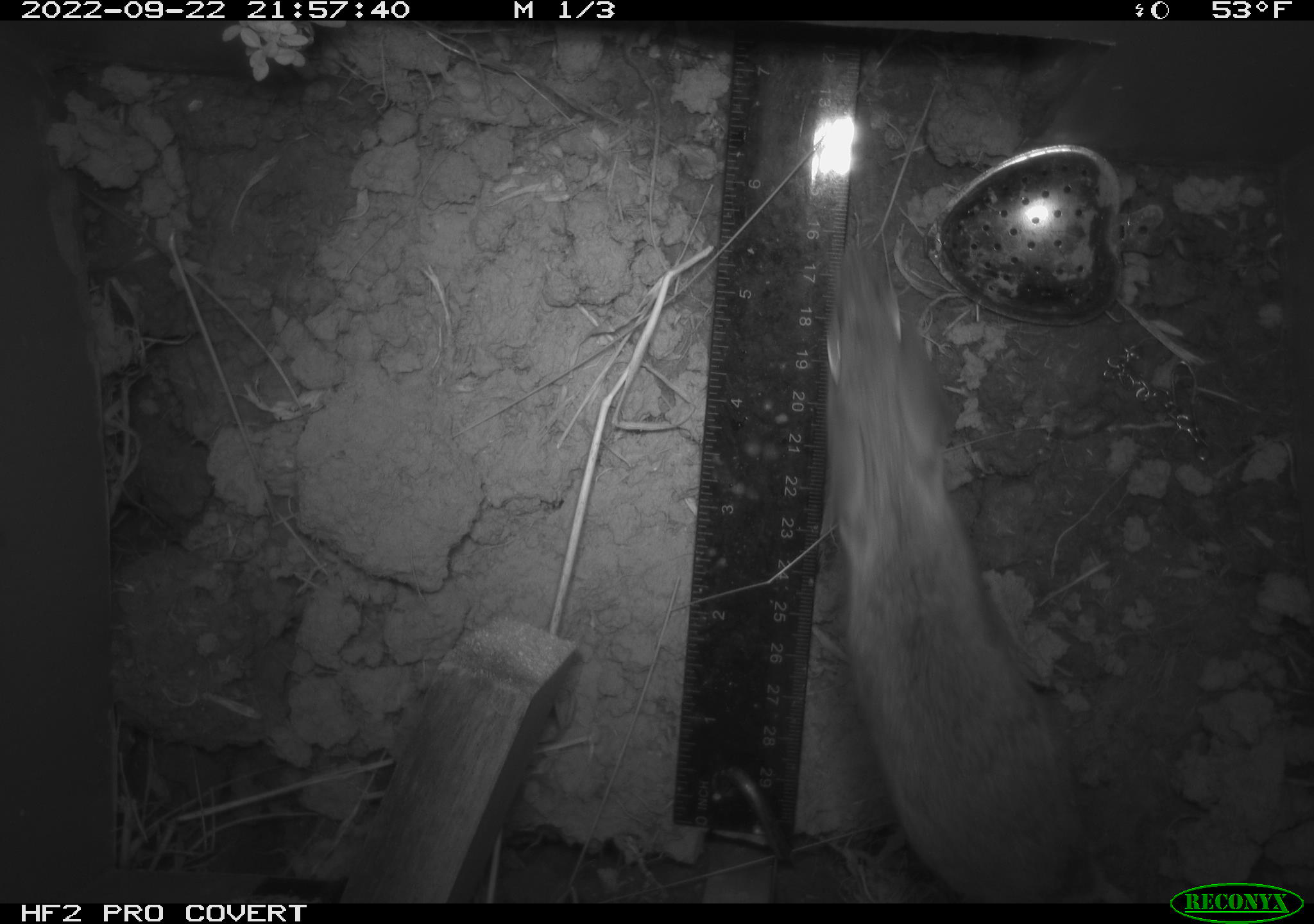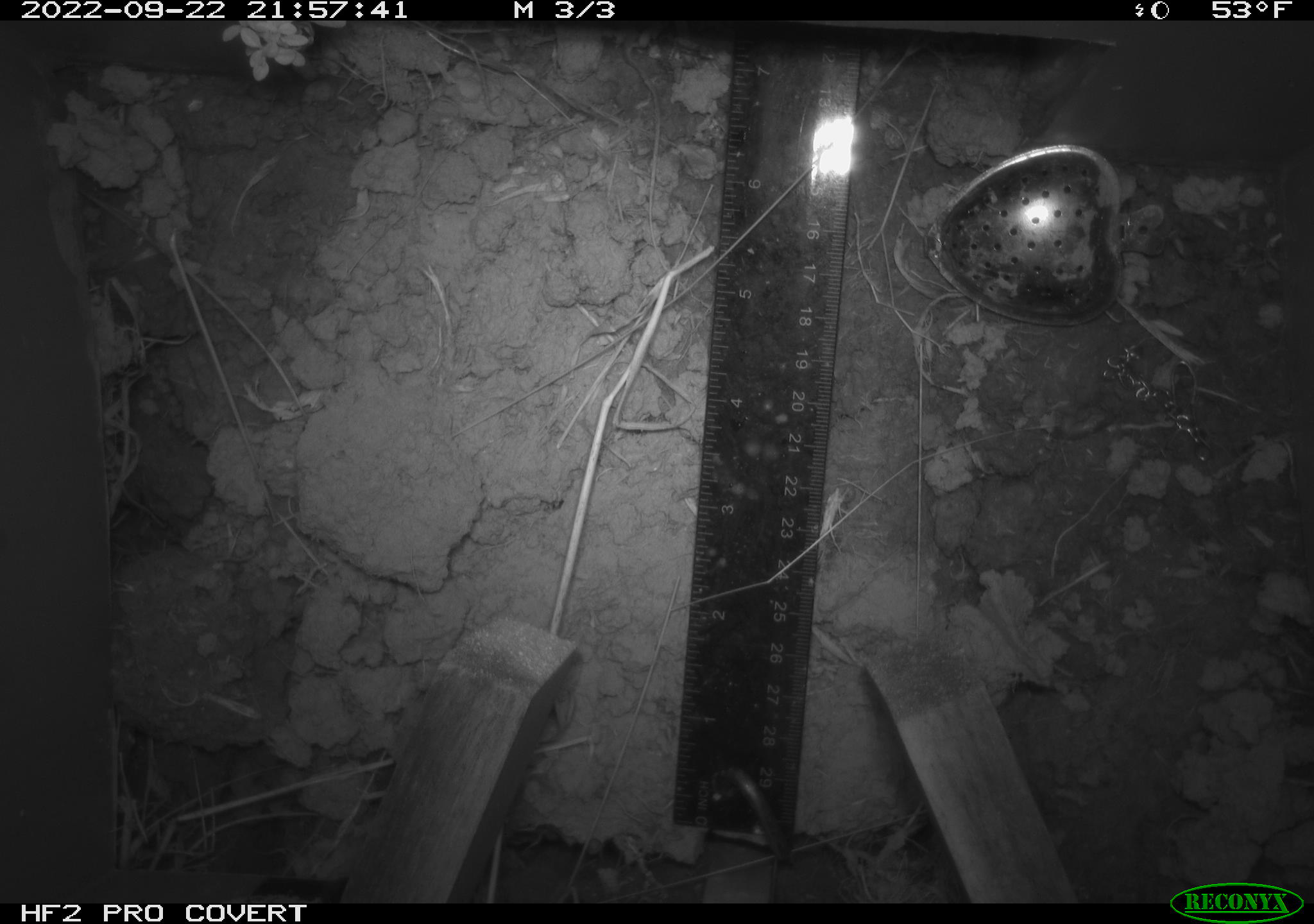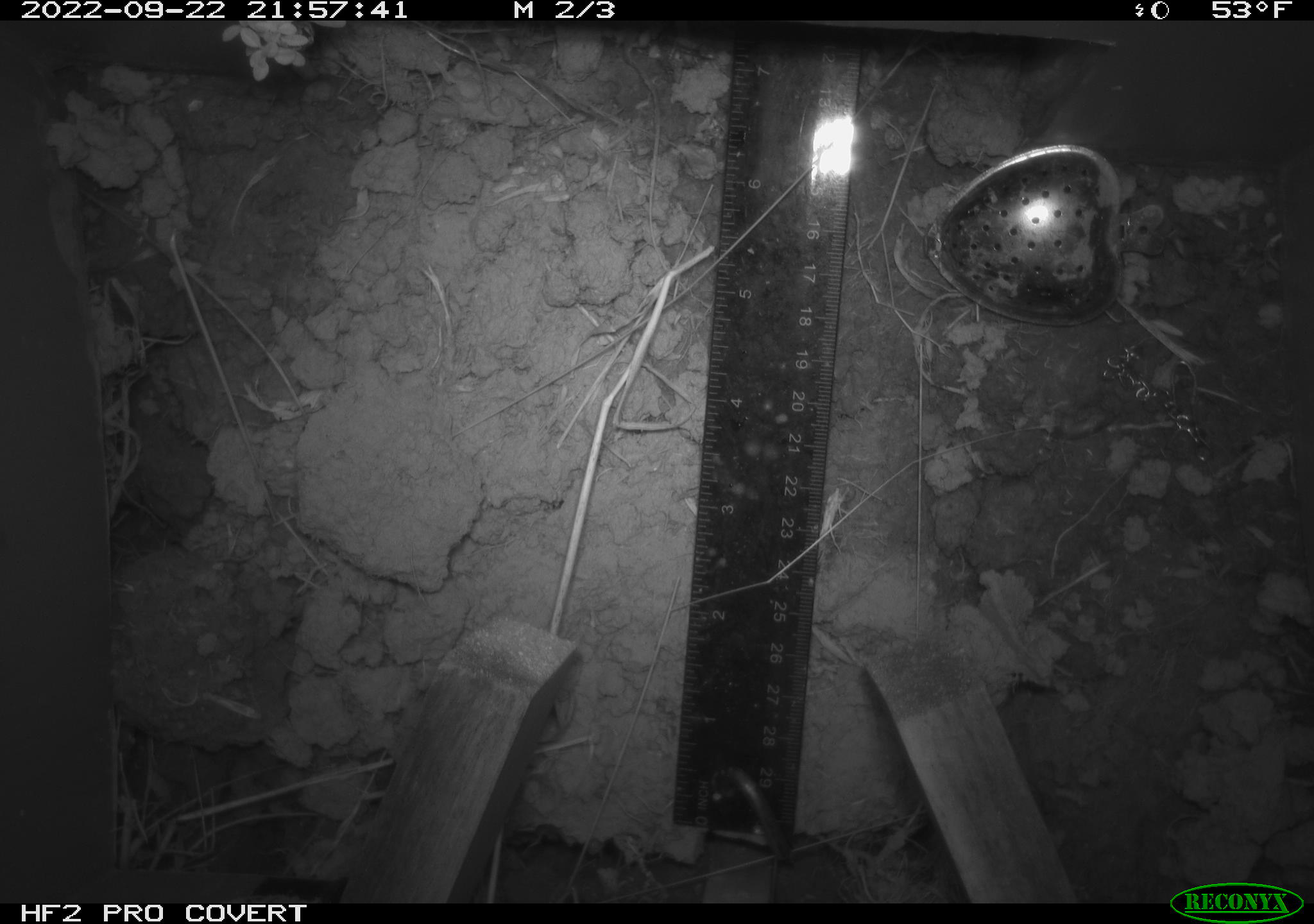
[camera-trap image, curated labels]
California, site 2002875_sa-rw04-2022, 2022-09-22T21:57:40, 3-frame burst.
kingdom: Animalia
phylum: Chordata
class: Mammalia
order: Rodentia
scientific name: Rodentia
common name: mouse species